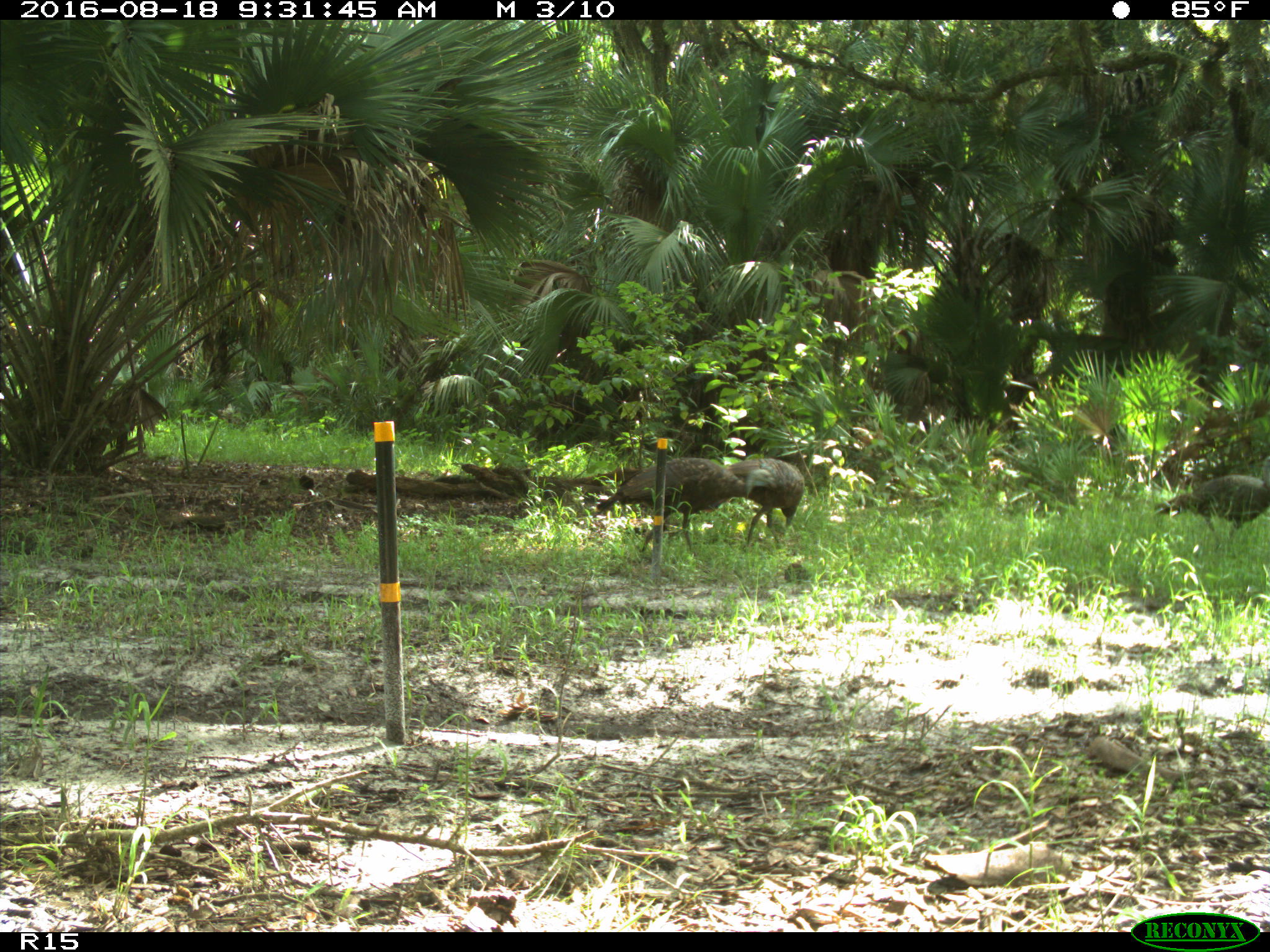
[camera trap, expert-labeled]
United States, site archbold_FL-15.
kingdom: Animalia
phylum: Chordata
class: Aves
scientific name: Aves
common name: birds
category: unidentified bird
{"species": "unidentified bird (birds) (Aves)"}